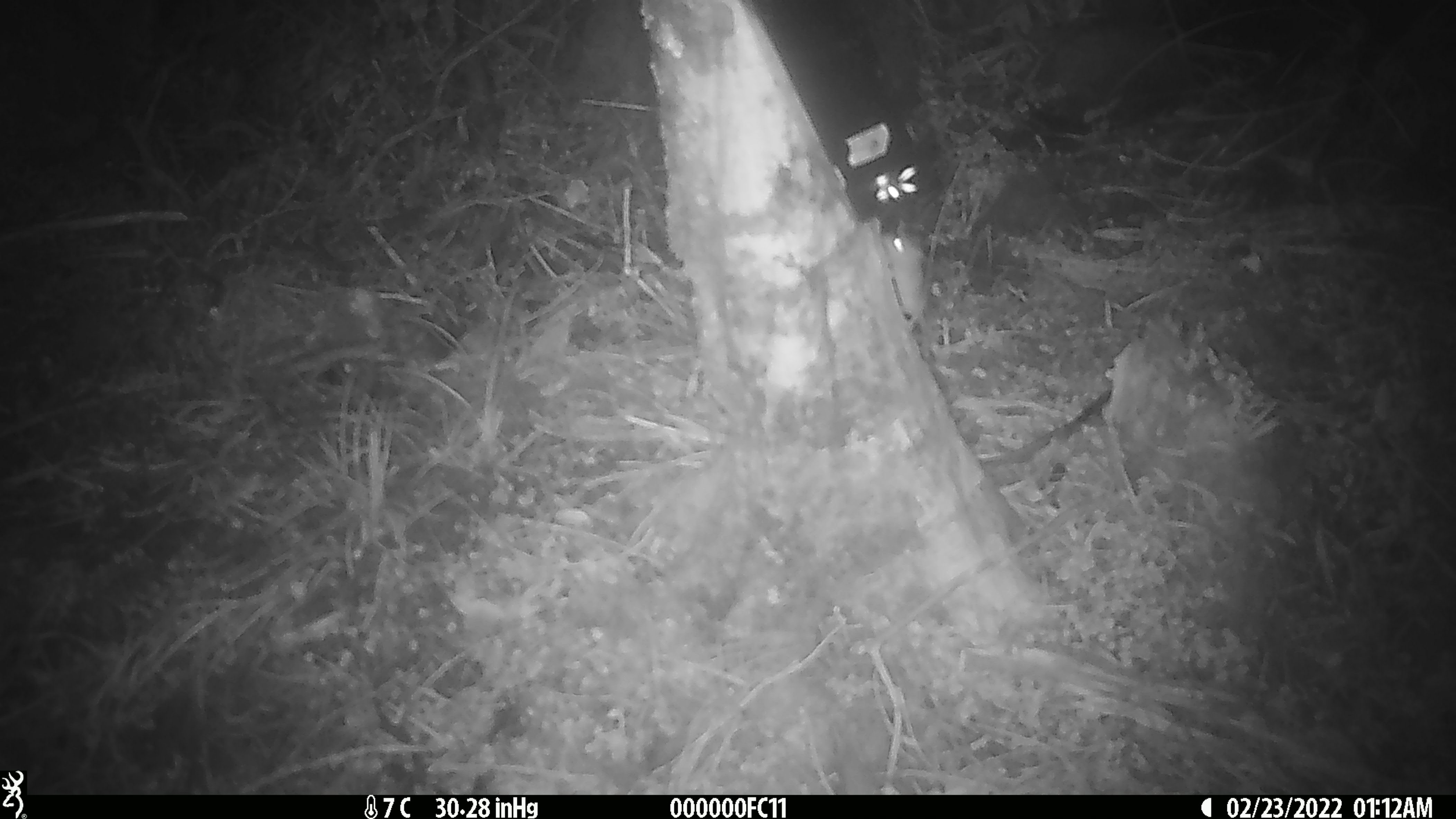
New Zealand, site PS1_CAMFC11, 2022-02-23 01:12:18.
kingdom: Animalia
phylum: Chordata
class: Mammalia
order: Rodentia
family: Muridae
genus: Mus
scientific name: Mus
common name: mouse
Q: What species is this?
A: Mouse (Mus).